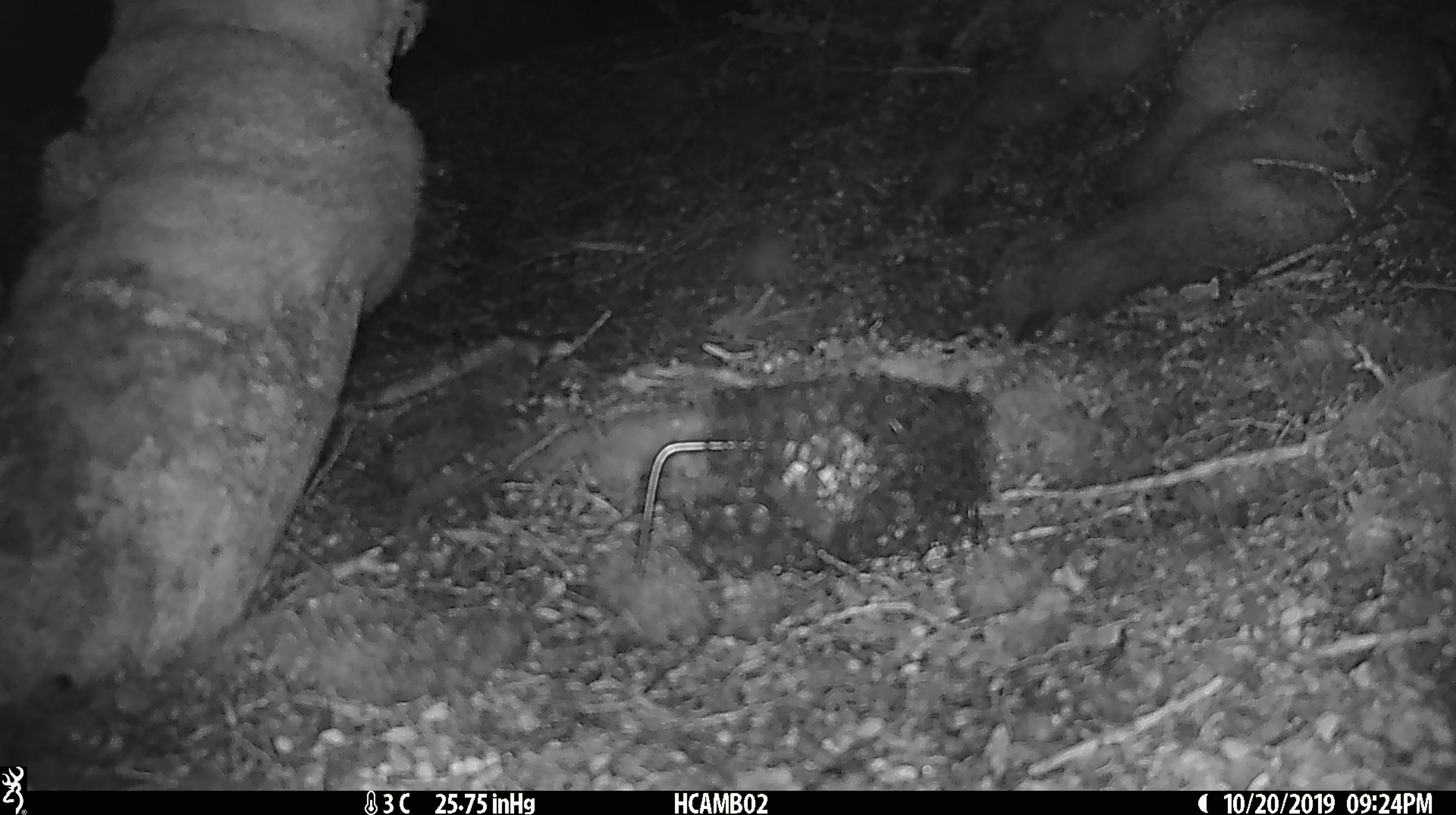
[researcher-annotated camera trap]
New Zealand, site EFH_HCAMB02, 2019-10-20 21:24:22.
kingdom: Animalia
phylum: Chordata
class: Mammalia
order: Rodentia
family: Muridae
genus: Mus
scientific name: Mus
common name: mouse